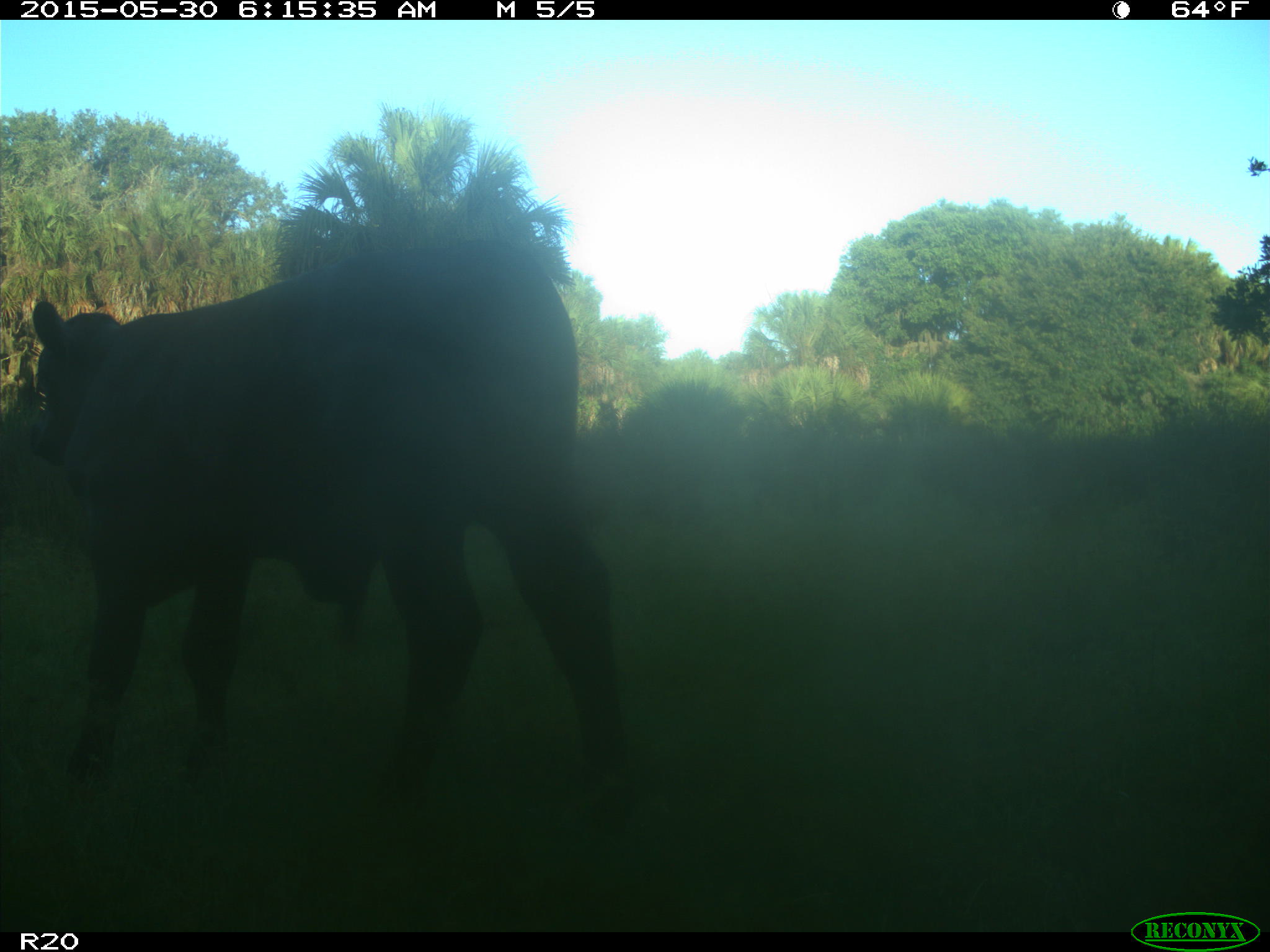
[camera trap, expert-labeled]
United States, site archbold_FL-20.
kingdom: Animalia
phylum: Chordata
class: Mammalia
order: Artiodactyla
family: Bovidae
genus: Bos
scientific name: Bos taurus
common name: domestic cow